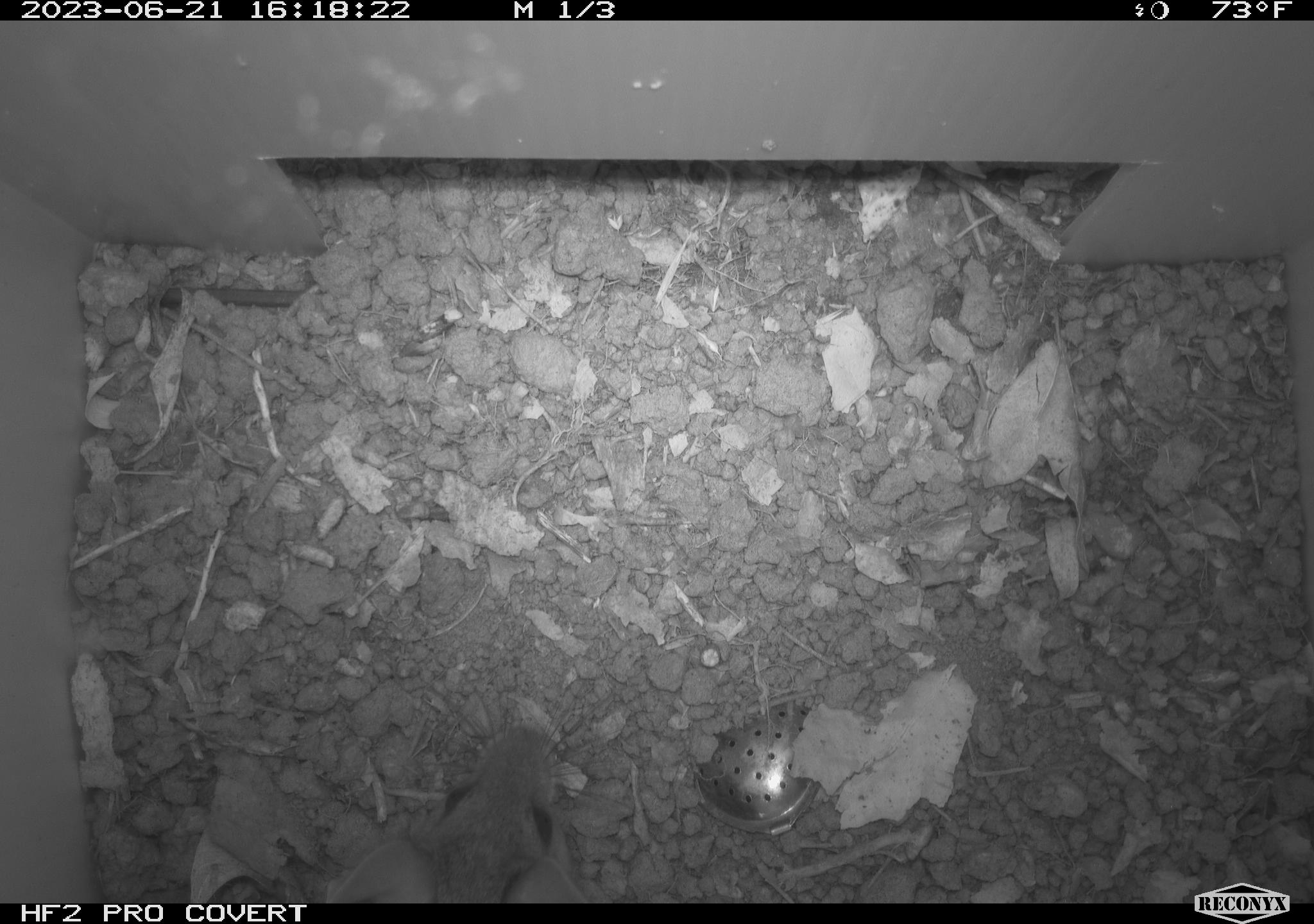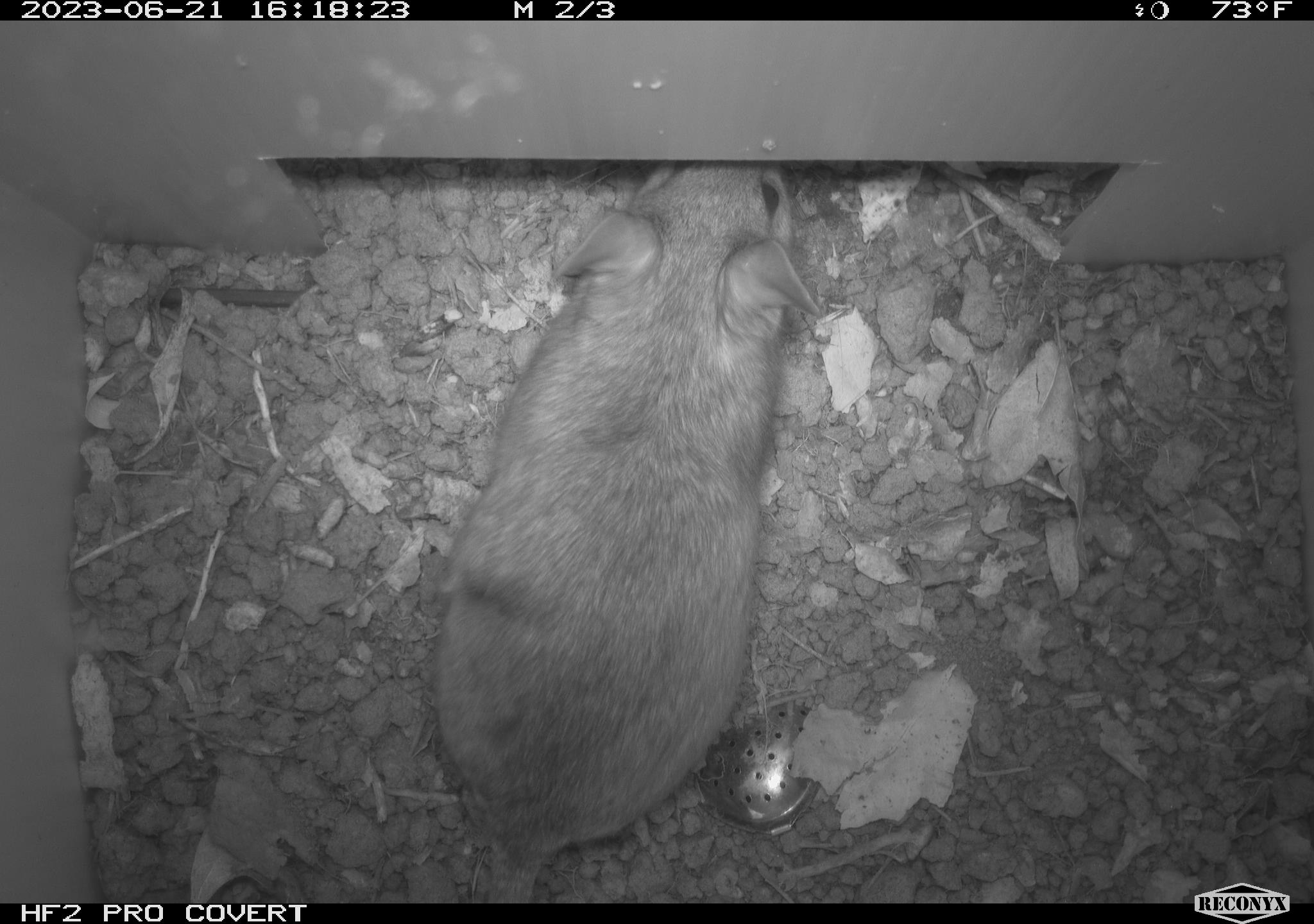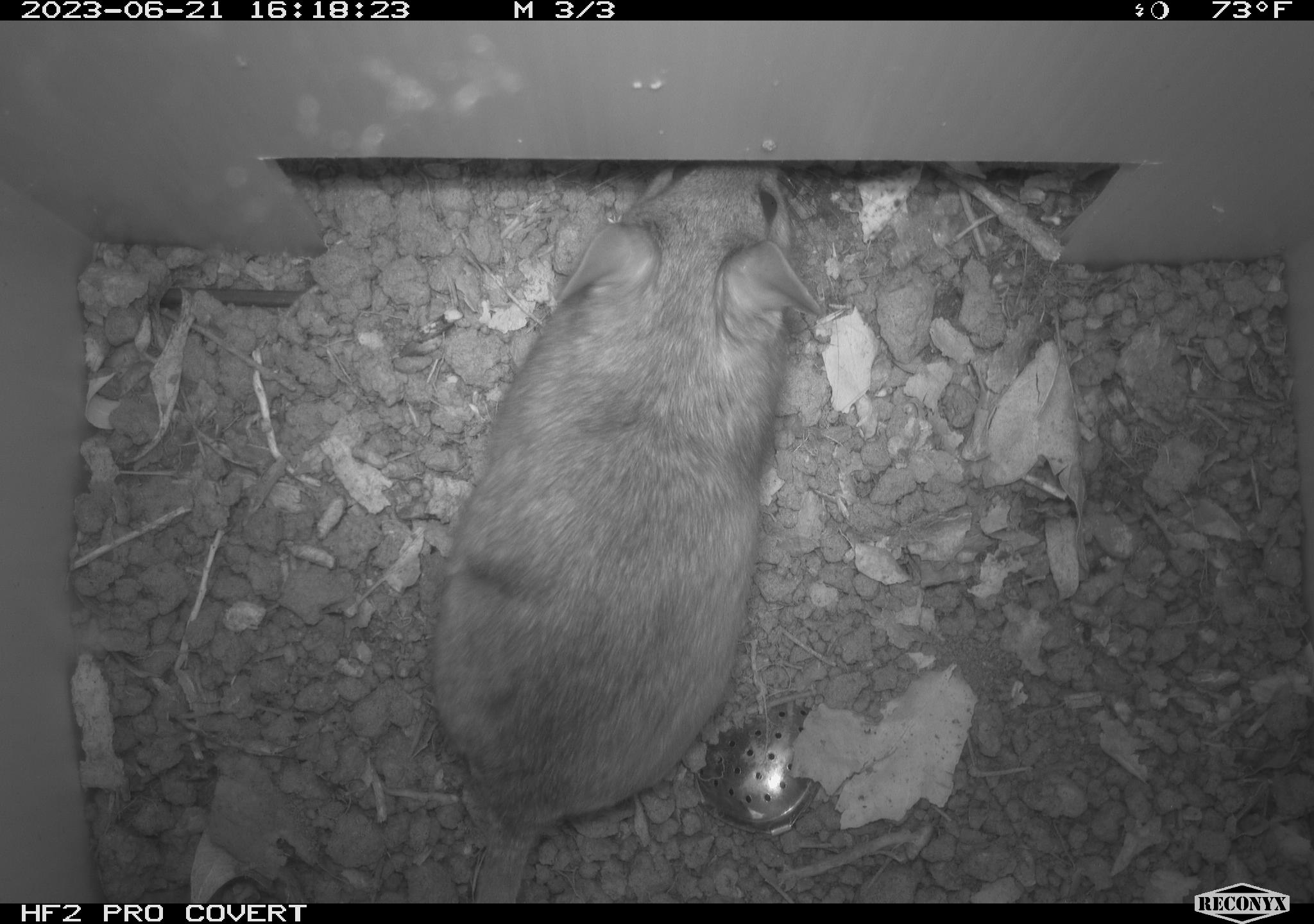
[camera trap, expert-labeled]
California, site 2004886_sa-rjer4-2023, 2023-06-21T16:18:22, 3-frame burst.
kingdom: Animalia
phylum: Chordata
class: Mammalia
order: Rodentia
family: Cricetidae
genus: Neotoma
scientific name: Neotoma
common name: pack rat or woodrat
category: neotoma species